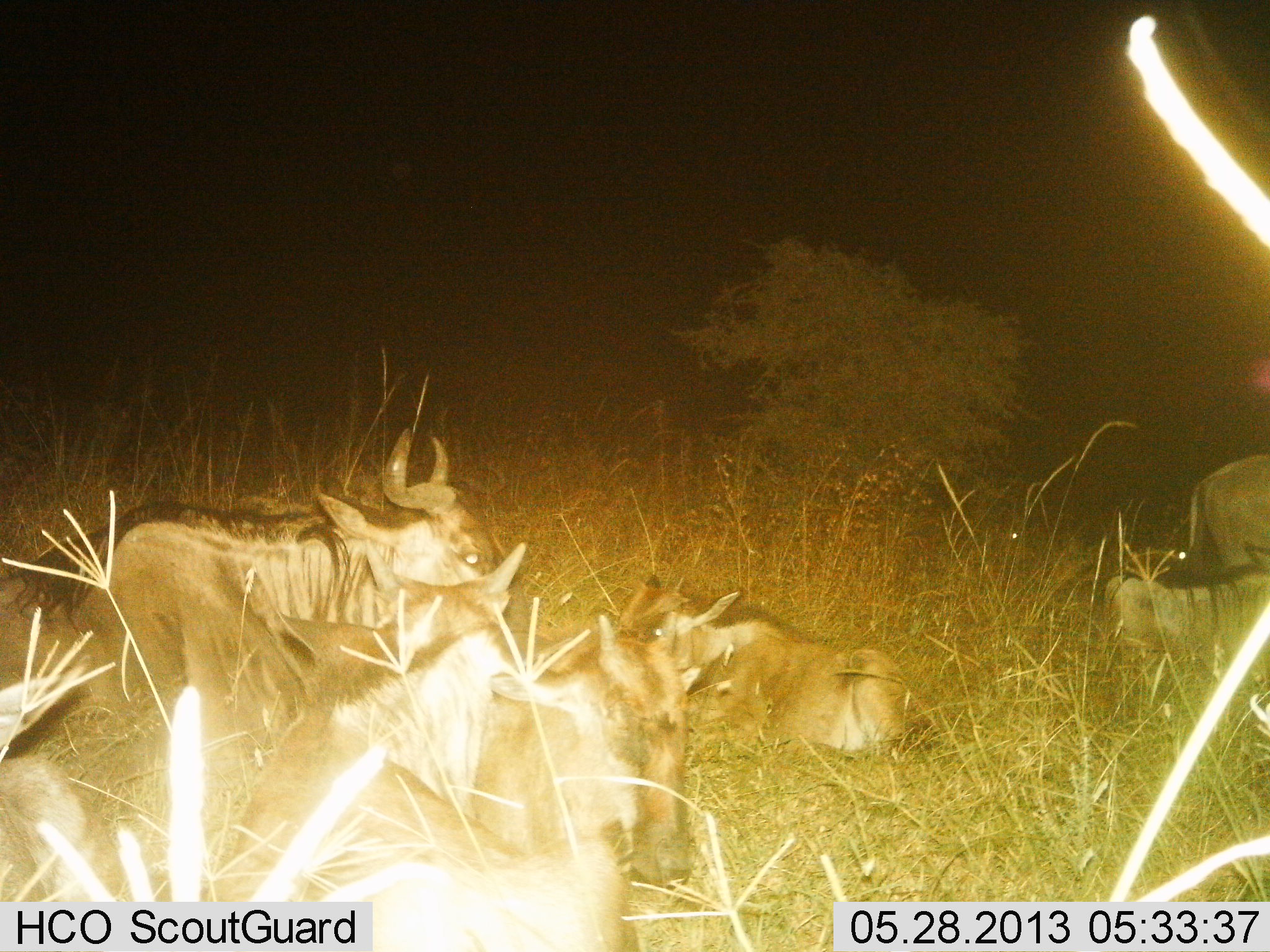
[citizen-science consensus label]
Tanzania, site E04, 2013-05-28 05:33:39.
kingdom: Animalia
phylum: Chordata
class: Mammalia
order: Artiodactyla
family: Bovidae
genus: Connochaetes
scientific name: Connochaetes taurinus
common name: blue wildebeest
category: wildebeest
Wildebeest (blue wildebeest) (Connochaetes taurinus), count 6. Behavior (volunteer vote fractions): standing 0%, resting 100%, moving 0%, interacting 0%. Young present (vote fraction): 30%. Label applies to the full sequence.